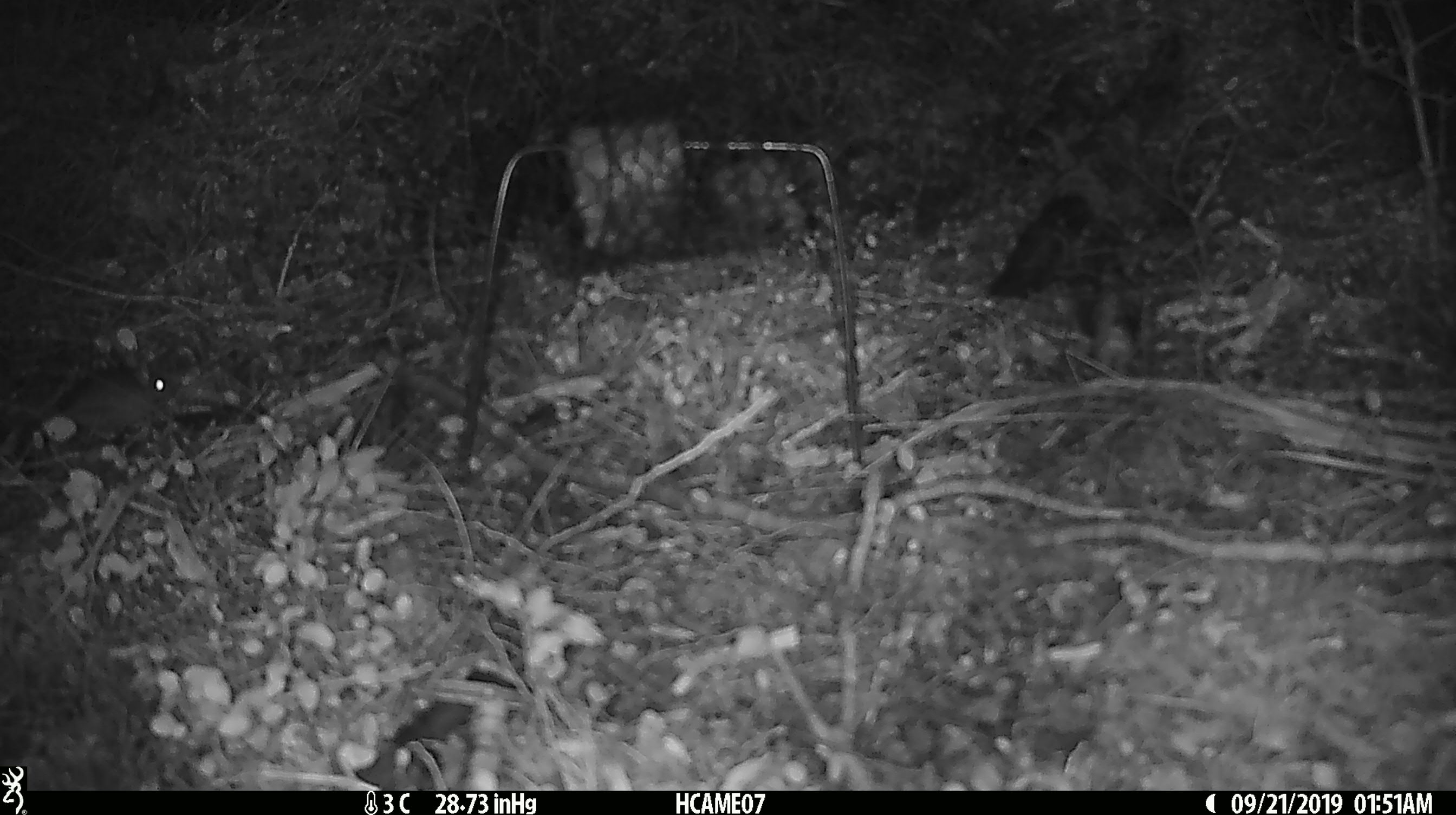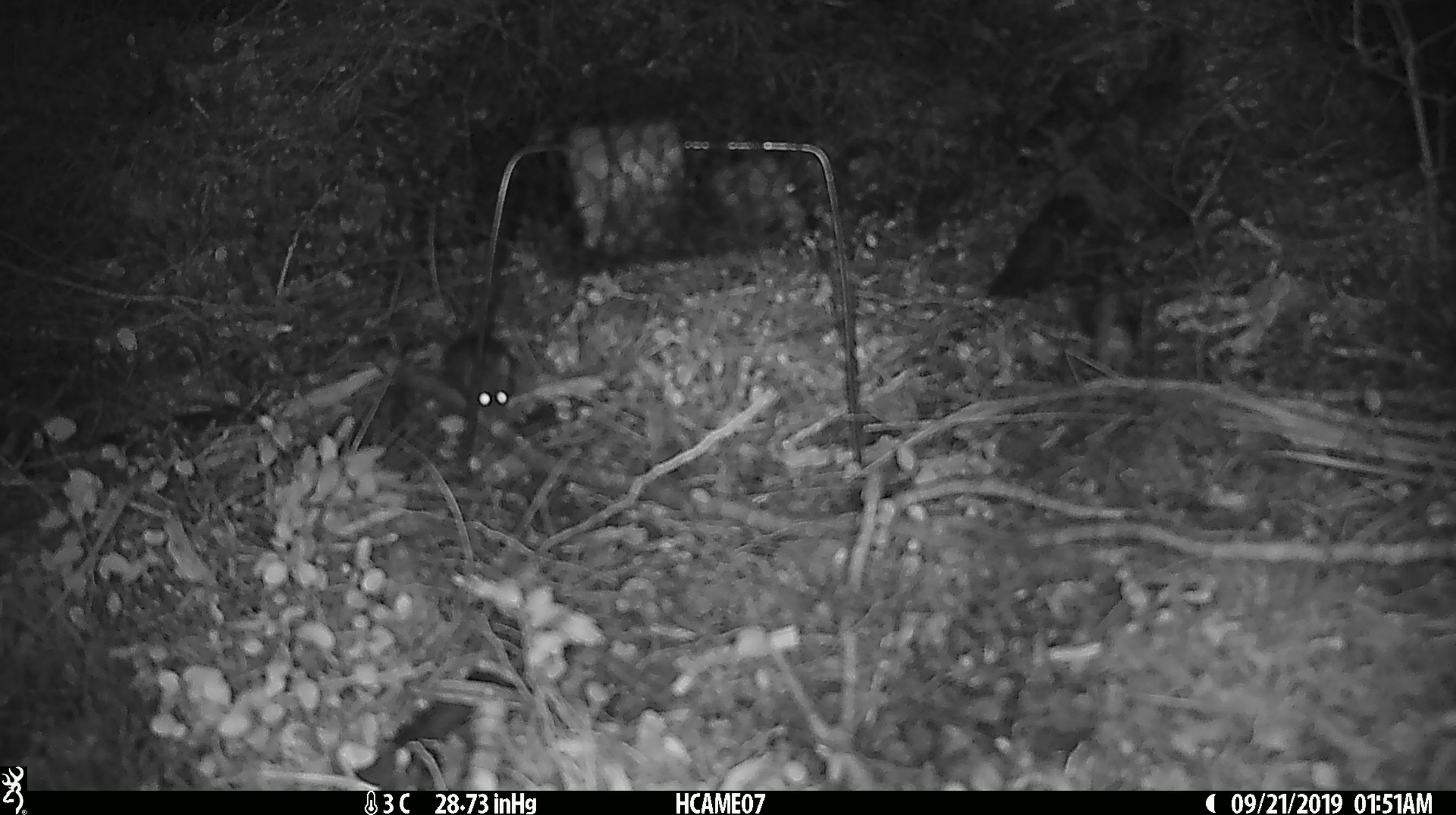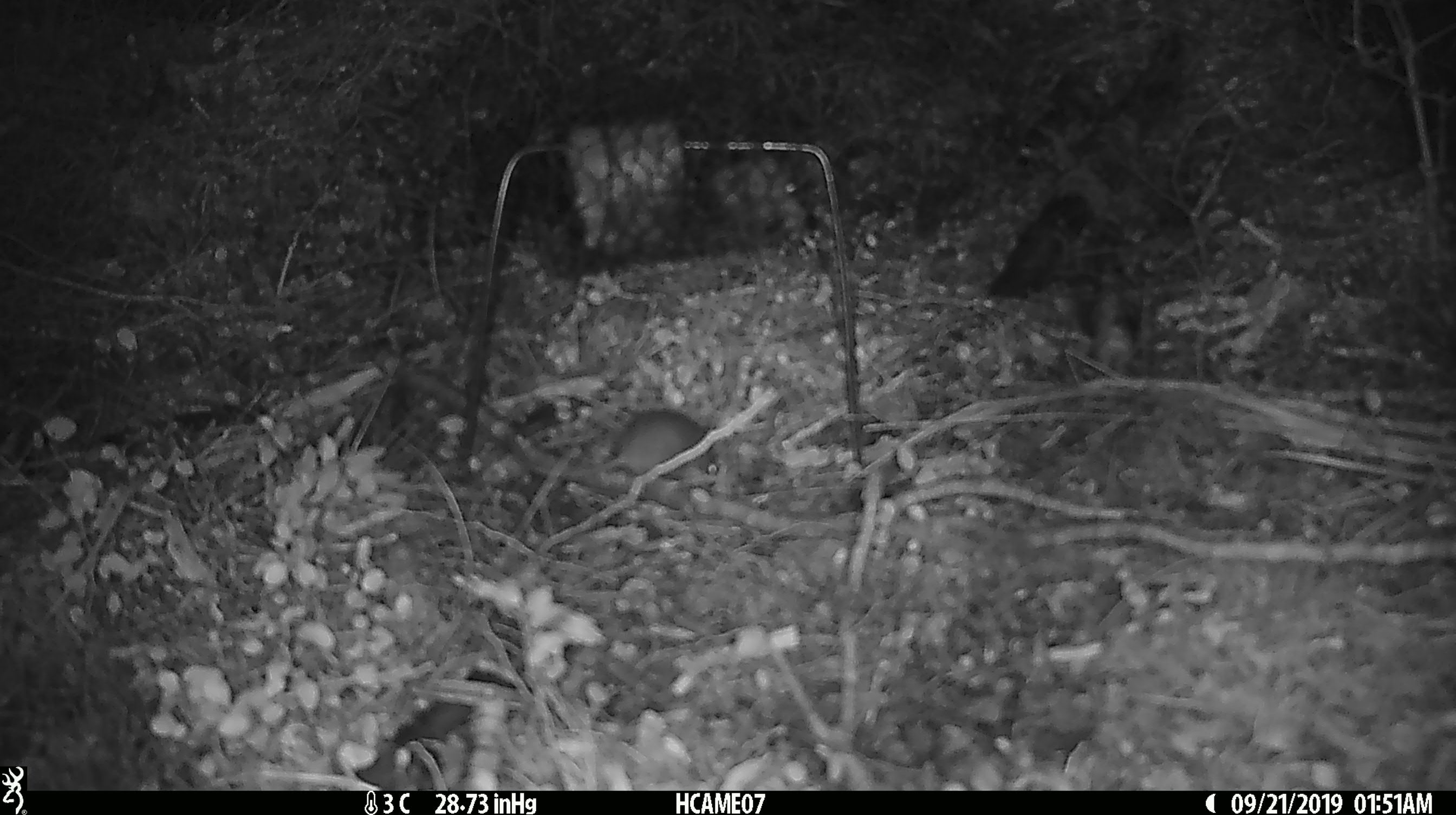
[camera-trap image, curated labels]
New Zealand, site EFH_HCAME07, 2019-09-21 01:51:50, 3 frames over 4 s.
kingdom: Animalia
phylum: Chordata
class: Mammalia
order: Rodentia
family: Muridae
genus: Mus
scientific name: Mus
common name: mouse